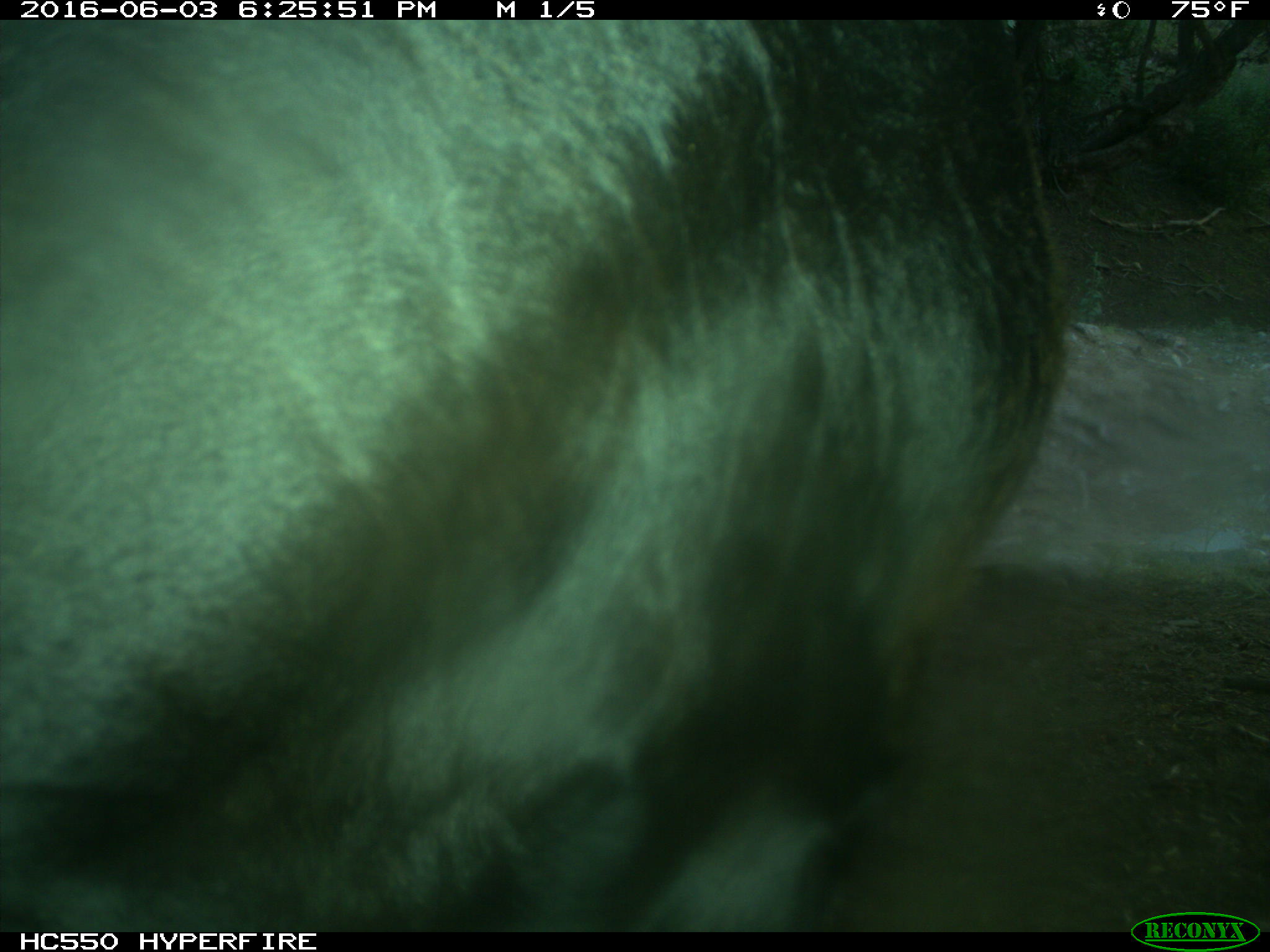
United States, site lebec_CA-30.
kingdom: Animalia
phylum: Chordata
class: Mammalia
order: Artiodactyla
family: Bovidae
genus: Bos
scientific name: Bos taurus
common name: domestic cow